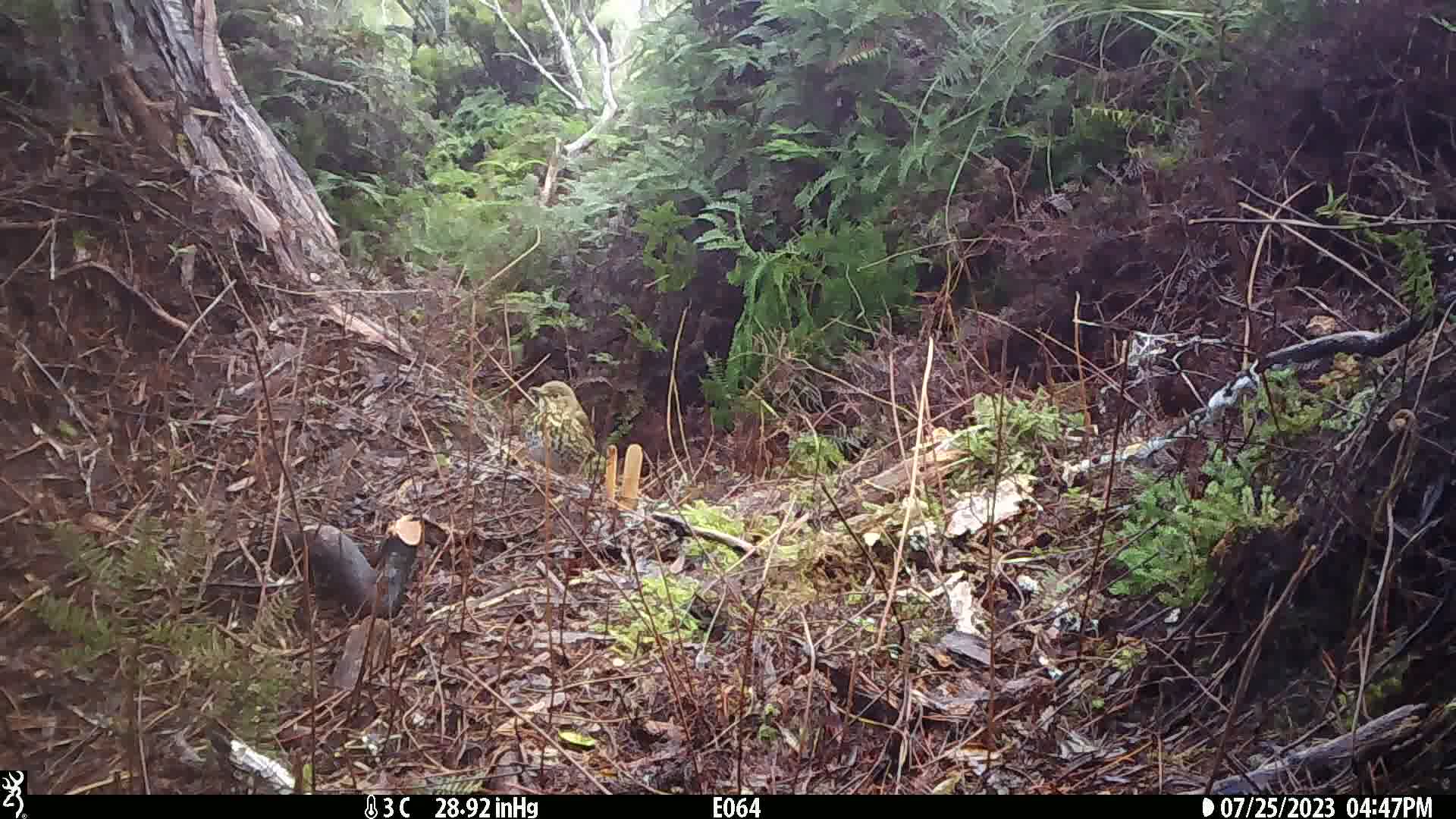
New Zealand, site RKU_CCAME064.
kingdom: Animalia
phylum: Chordata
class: Aves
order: Passeriformes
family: Turdidae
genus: Turdus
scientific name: Turdus philomelos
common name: song thrush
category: thrush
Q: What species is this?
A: Thrush (song thrush) (Turdus philomelos).